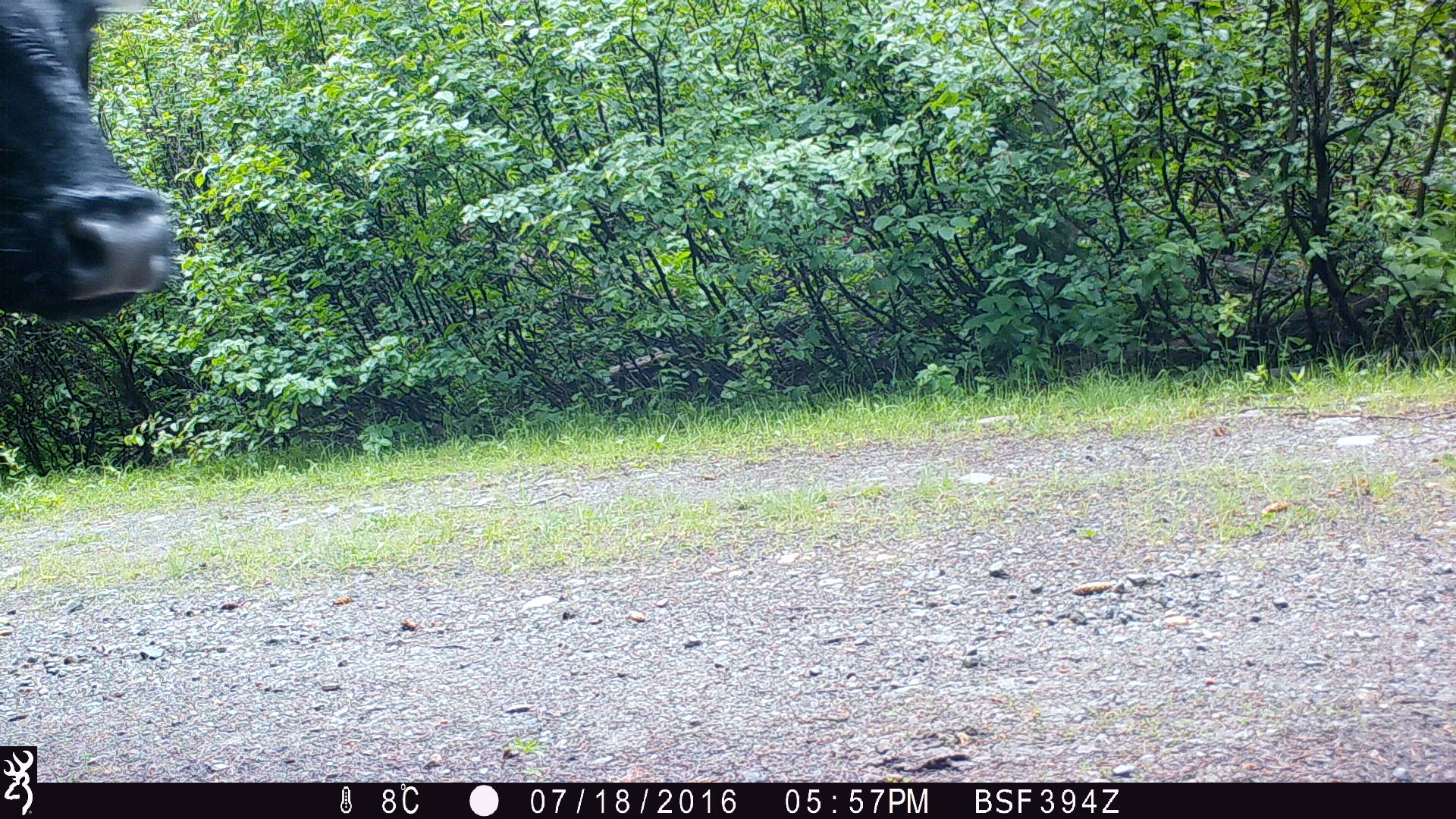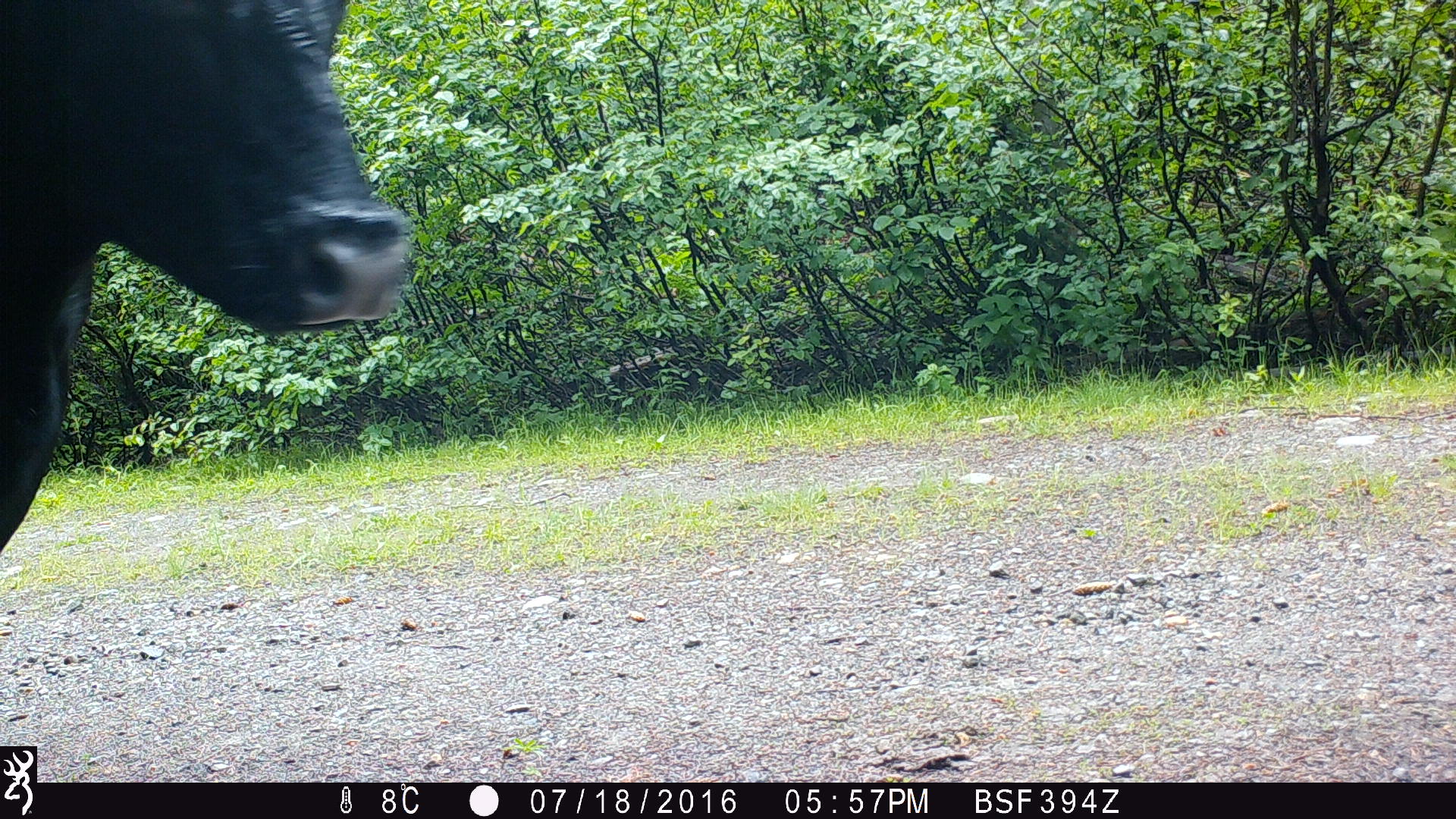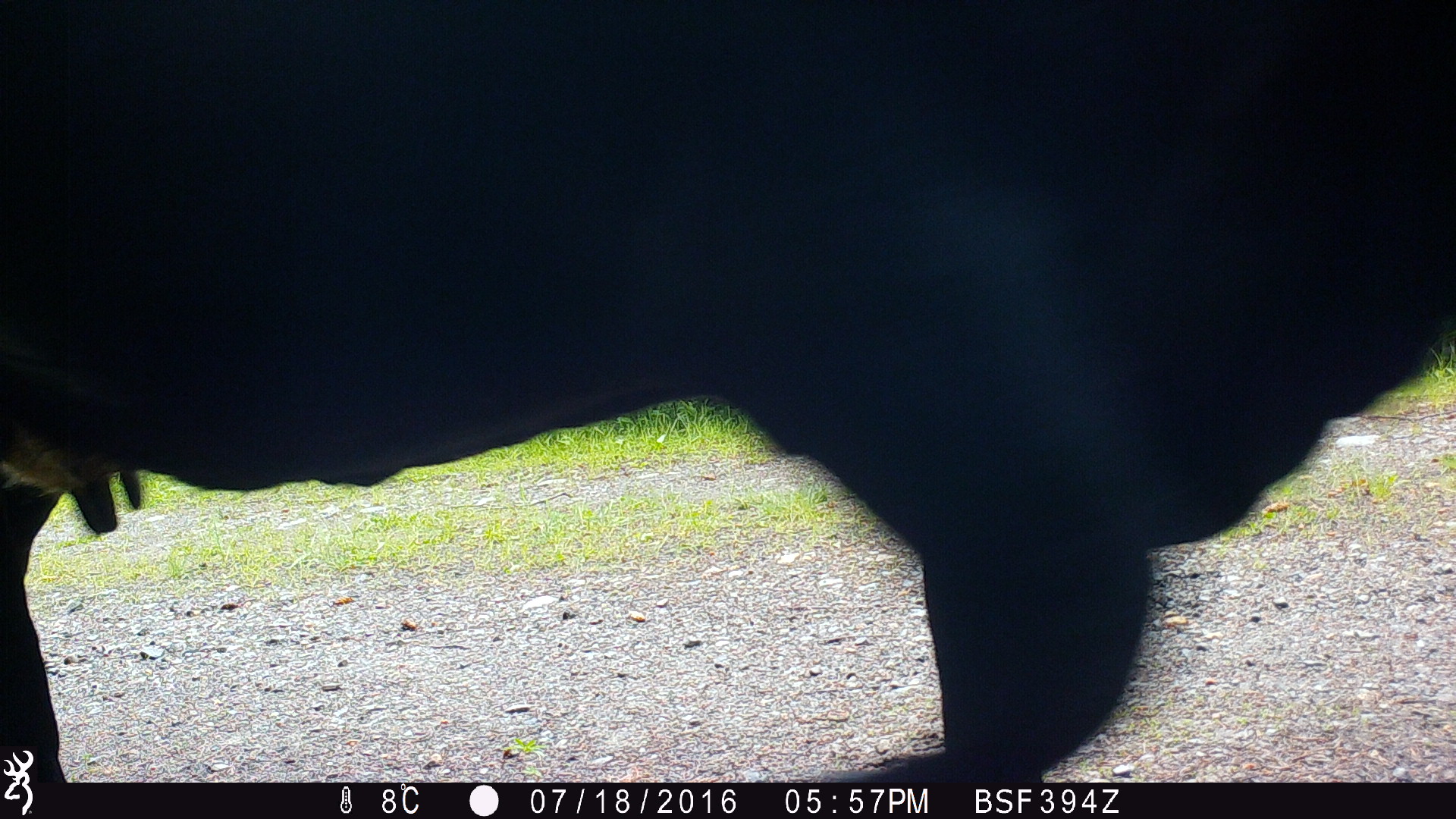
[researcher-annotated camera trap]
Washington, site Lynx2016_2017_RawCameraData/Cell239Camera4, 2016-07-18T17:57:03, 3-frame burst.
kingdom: Animalia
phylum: Chordata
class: Mammalia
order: Artiodactyla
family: Bovidae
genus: Bos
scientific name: Bos taurus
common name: domestic cattle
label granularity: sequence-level